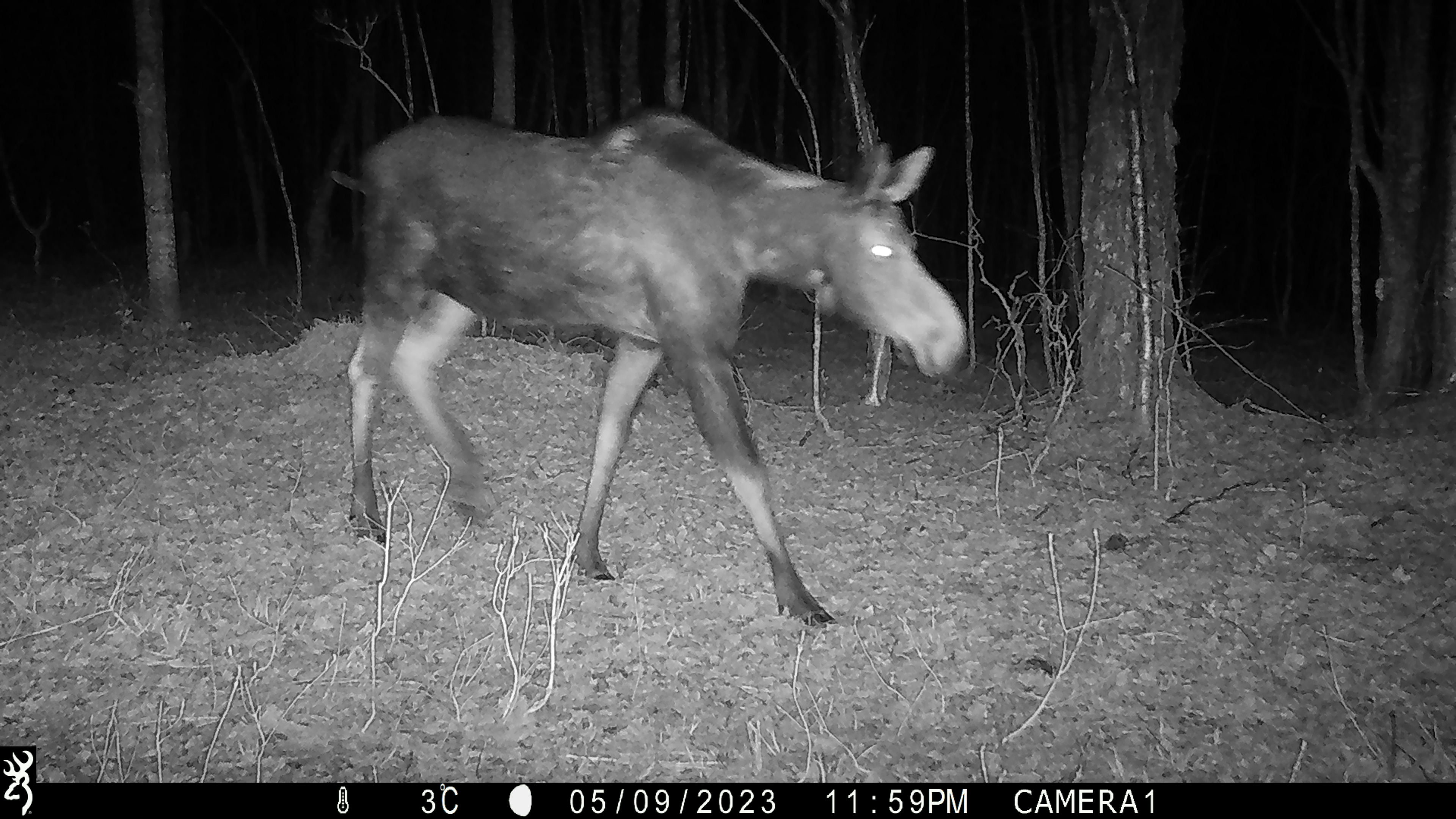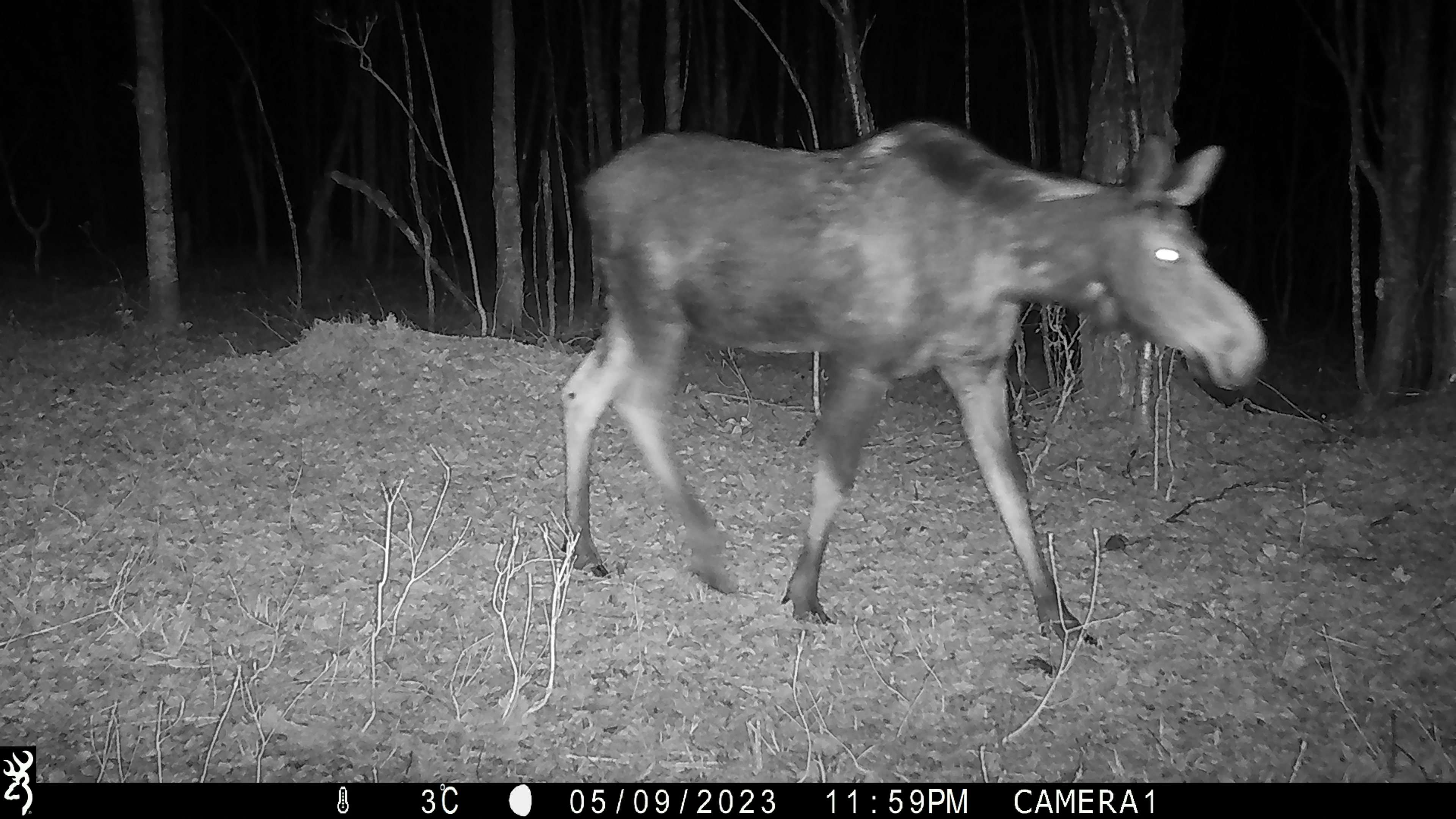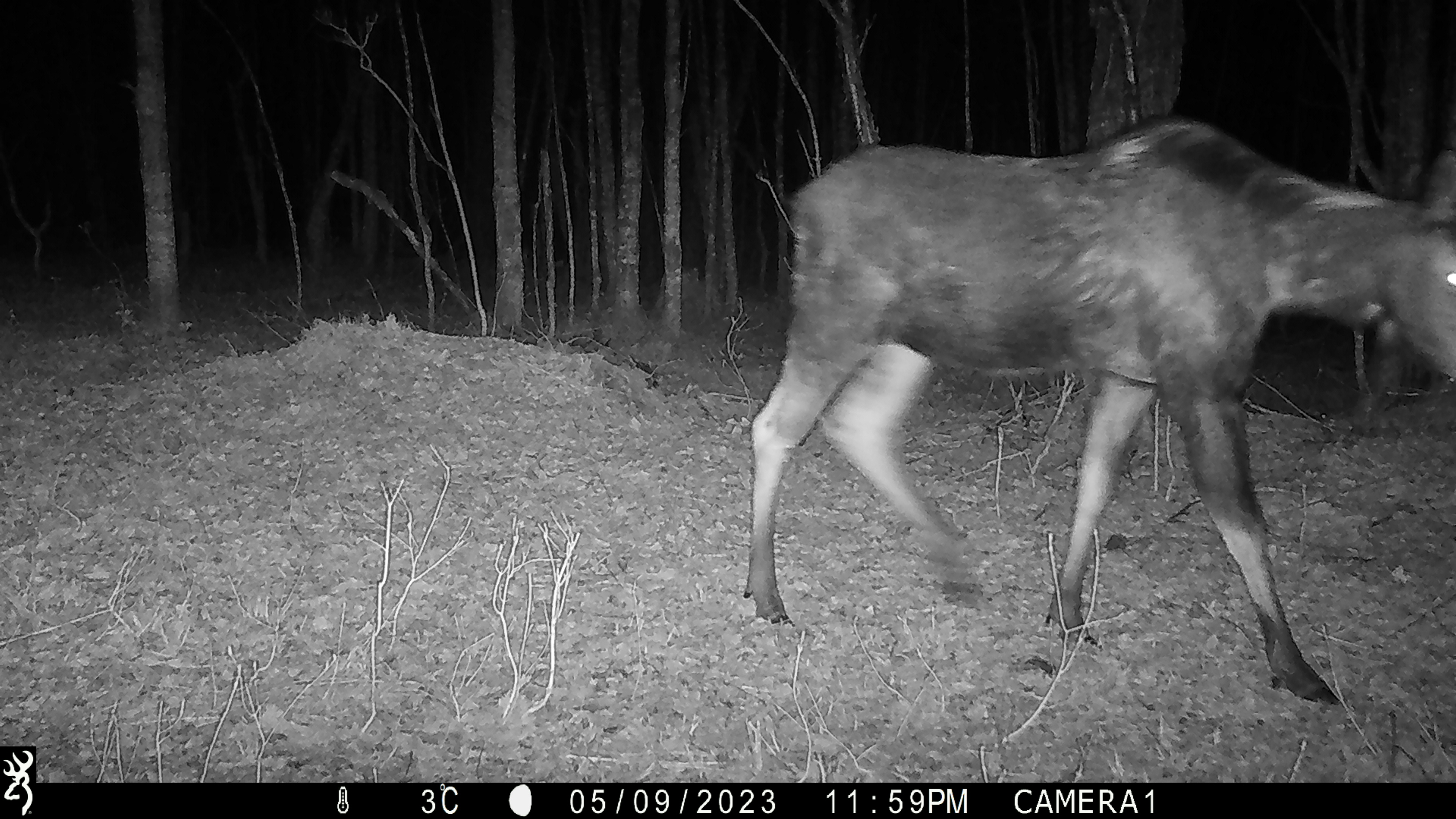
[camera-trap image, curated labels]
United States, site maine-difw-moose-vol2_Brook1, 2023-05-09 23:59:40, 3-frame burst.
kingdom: Animalia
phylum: Chordata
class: Mammalia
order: Artiodactyla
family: Cervidae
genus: Alces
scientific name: Alces alces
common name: moose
Moose (Alces alces).